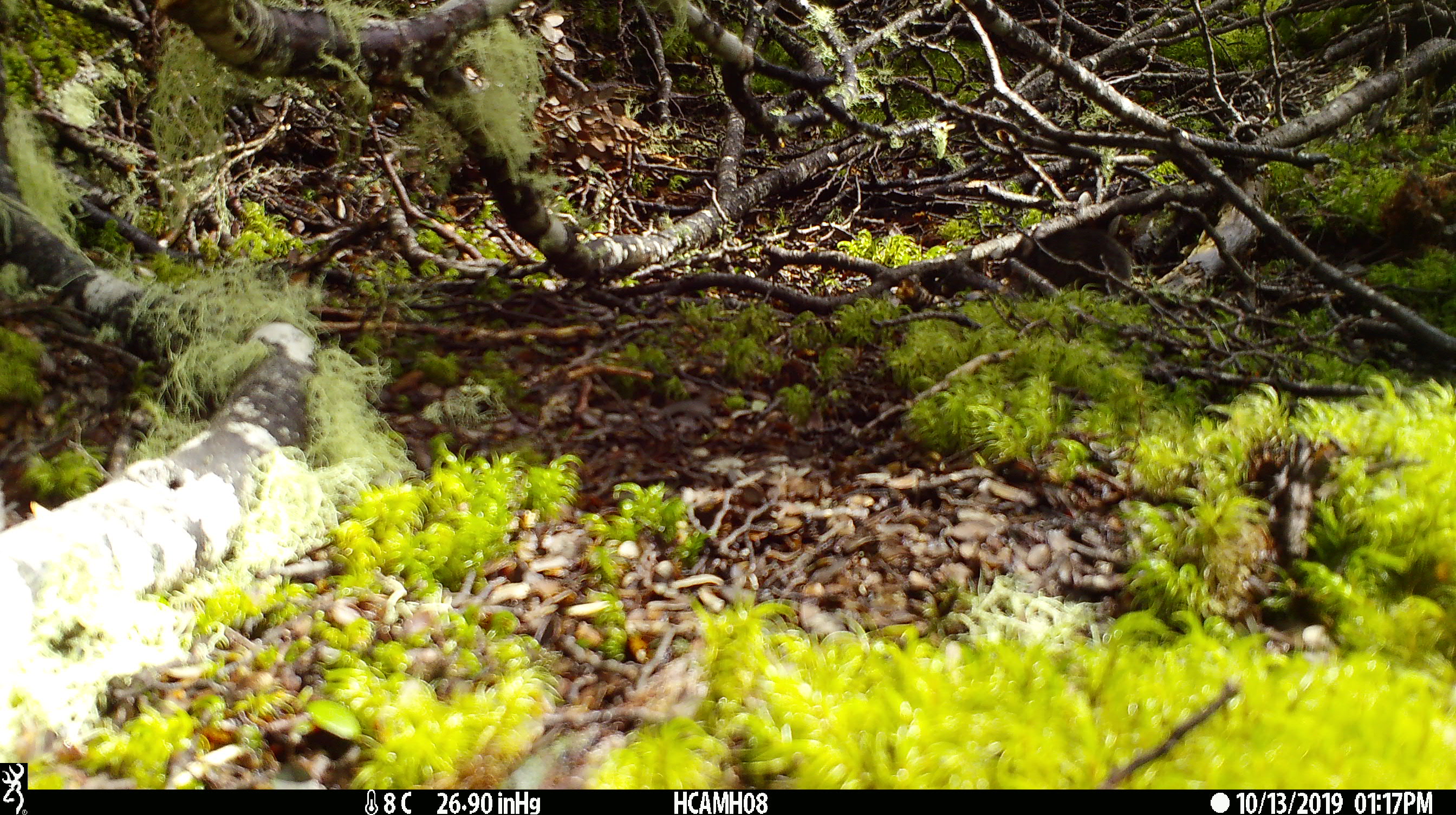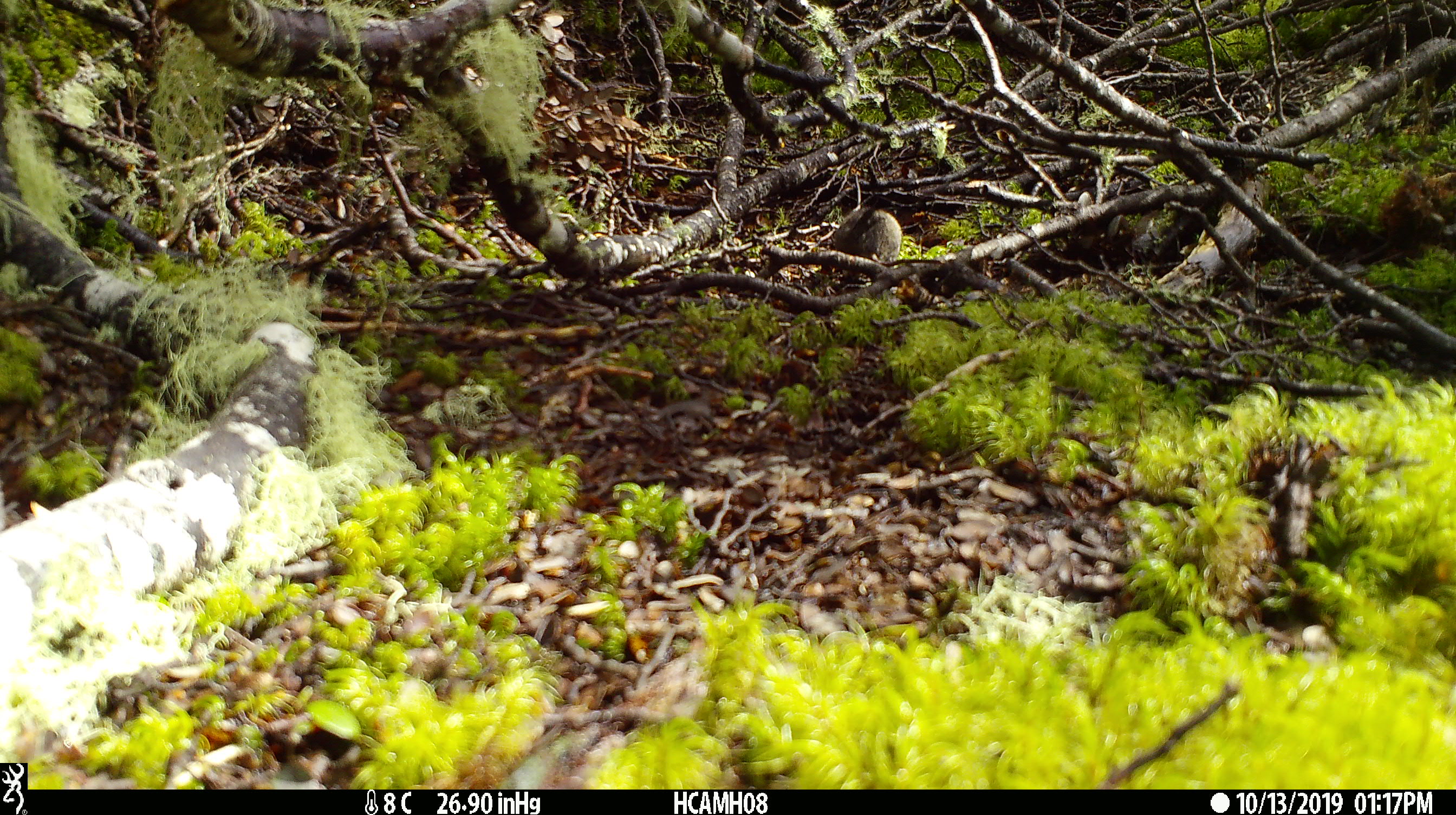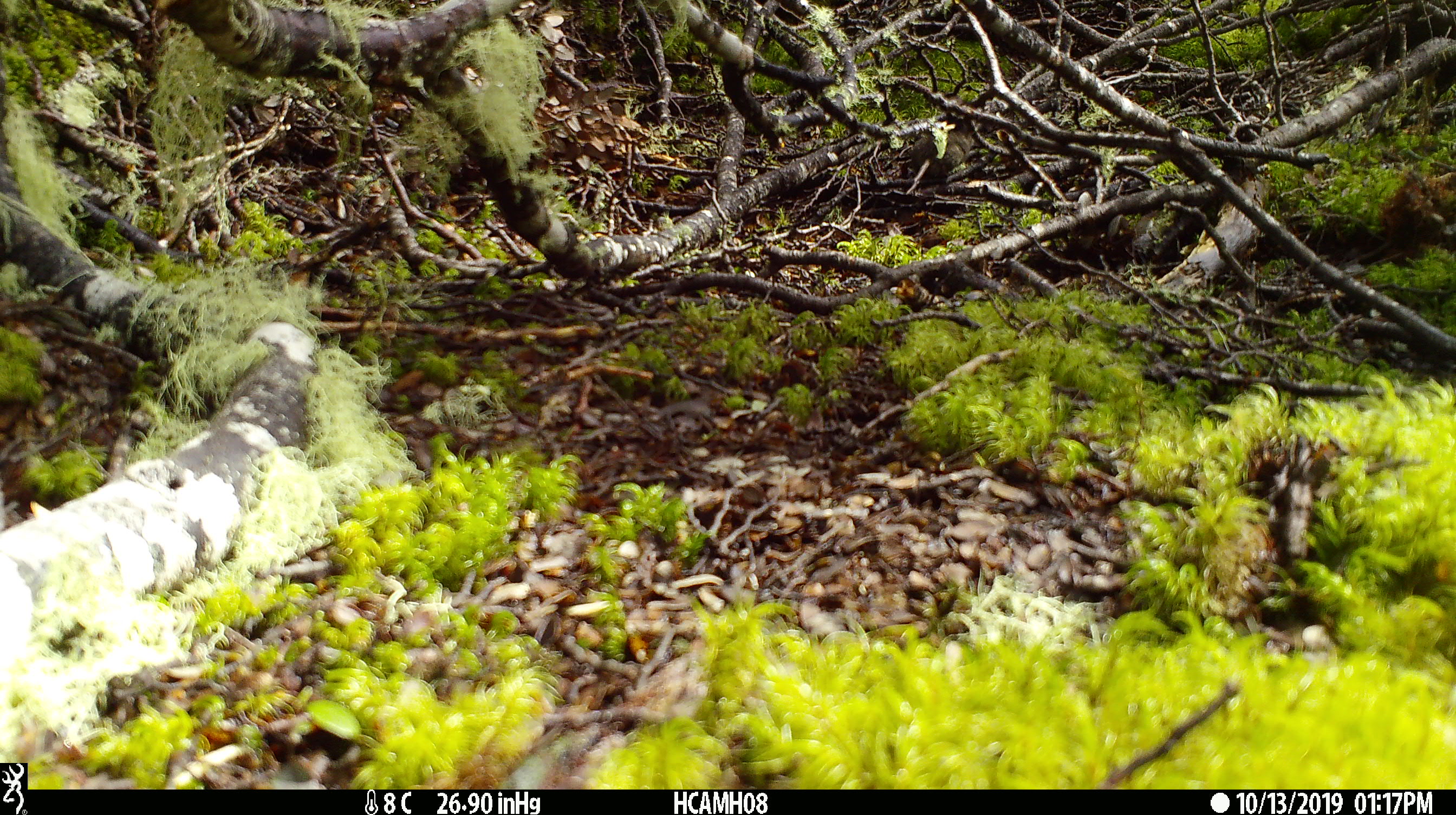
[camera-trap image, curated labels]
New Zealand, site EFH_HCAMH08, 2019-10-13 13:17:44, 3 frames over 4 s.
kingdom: Animalia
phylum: Chordata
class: Mammalia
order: Rodentia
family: Muridae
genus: Mus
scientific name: Mus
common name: mouse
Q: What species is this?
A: Mouse (Mus).